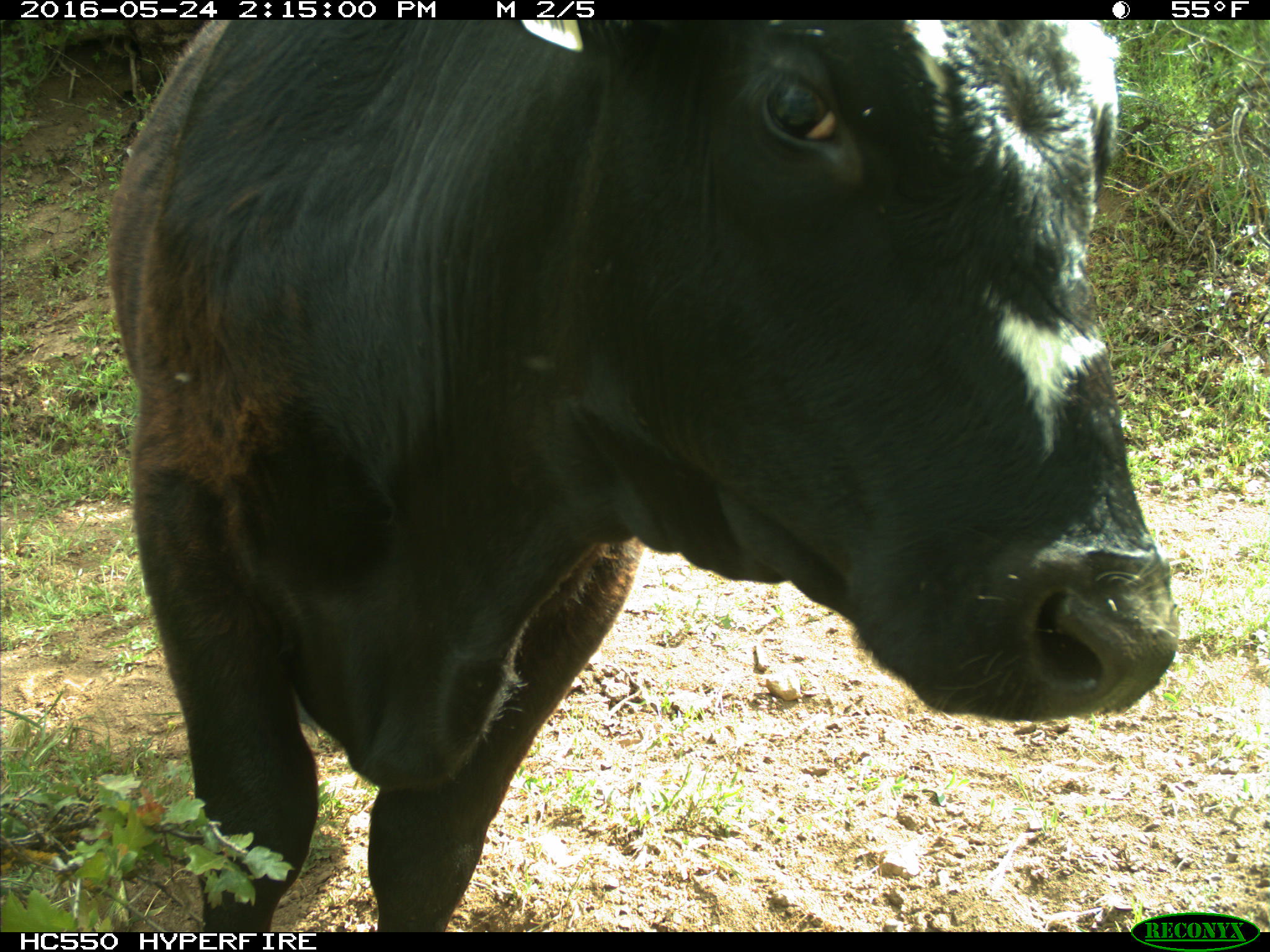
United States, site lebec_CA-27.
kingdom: Animalia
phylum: Chordata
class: Mammalia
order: Artiodactyla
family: Bovidae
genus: Bos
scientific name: Bos taurus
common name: domestic cow